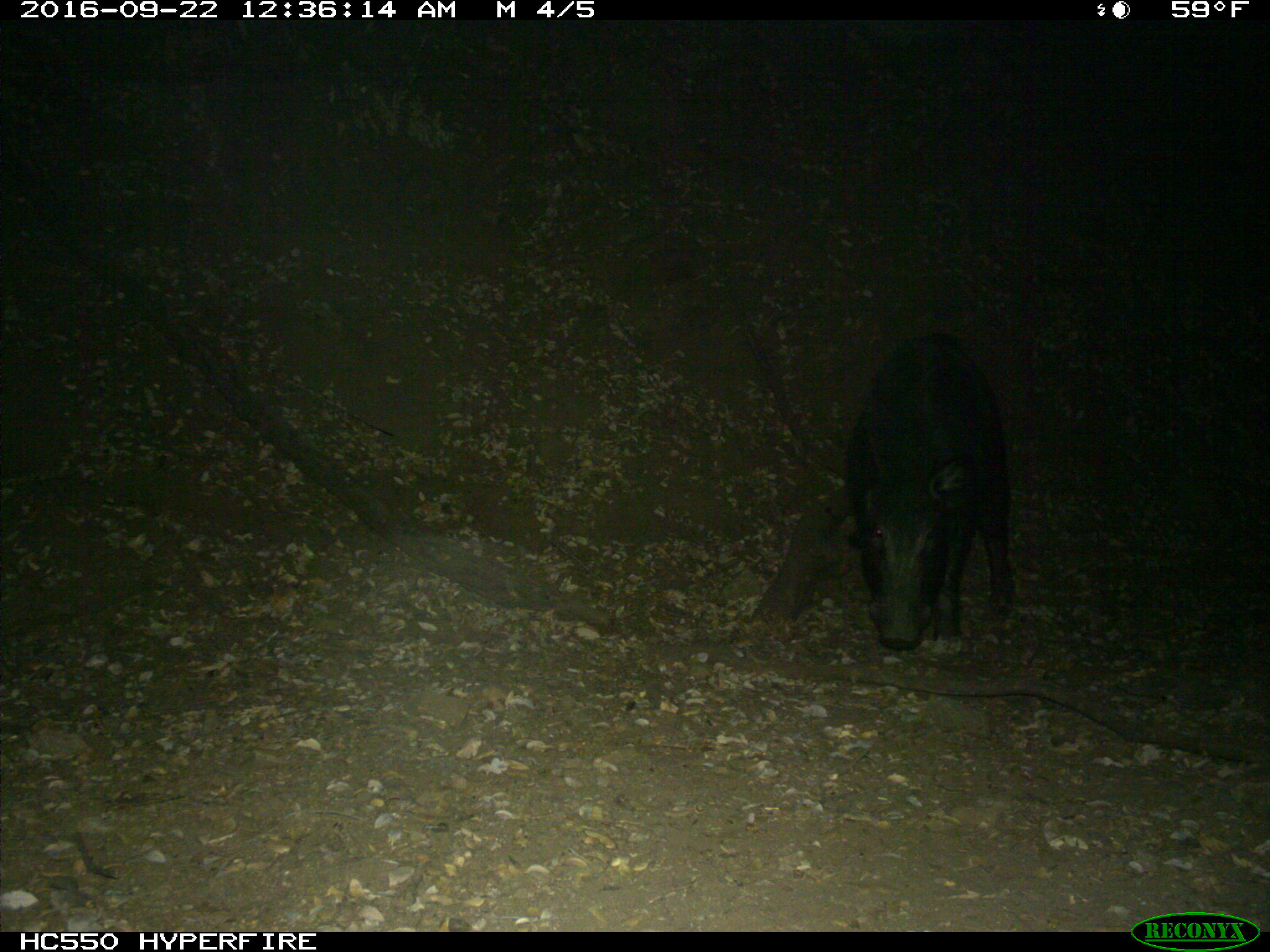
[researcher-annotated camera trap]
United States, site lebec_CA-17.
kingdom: Animalia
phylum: Chordata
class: Mammalia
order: Artiodactyla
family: Suidae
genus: Sus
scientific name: Sus scrofa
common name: wild boar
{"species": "Sus scrofa (wild boar)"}